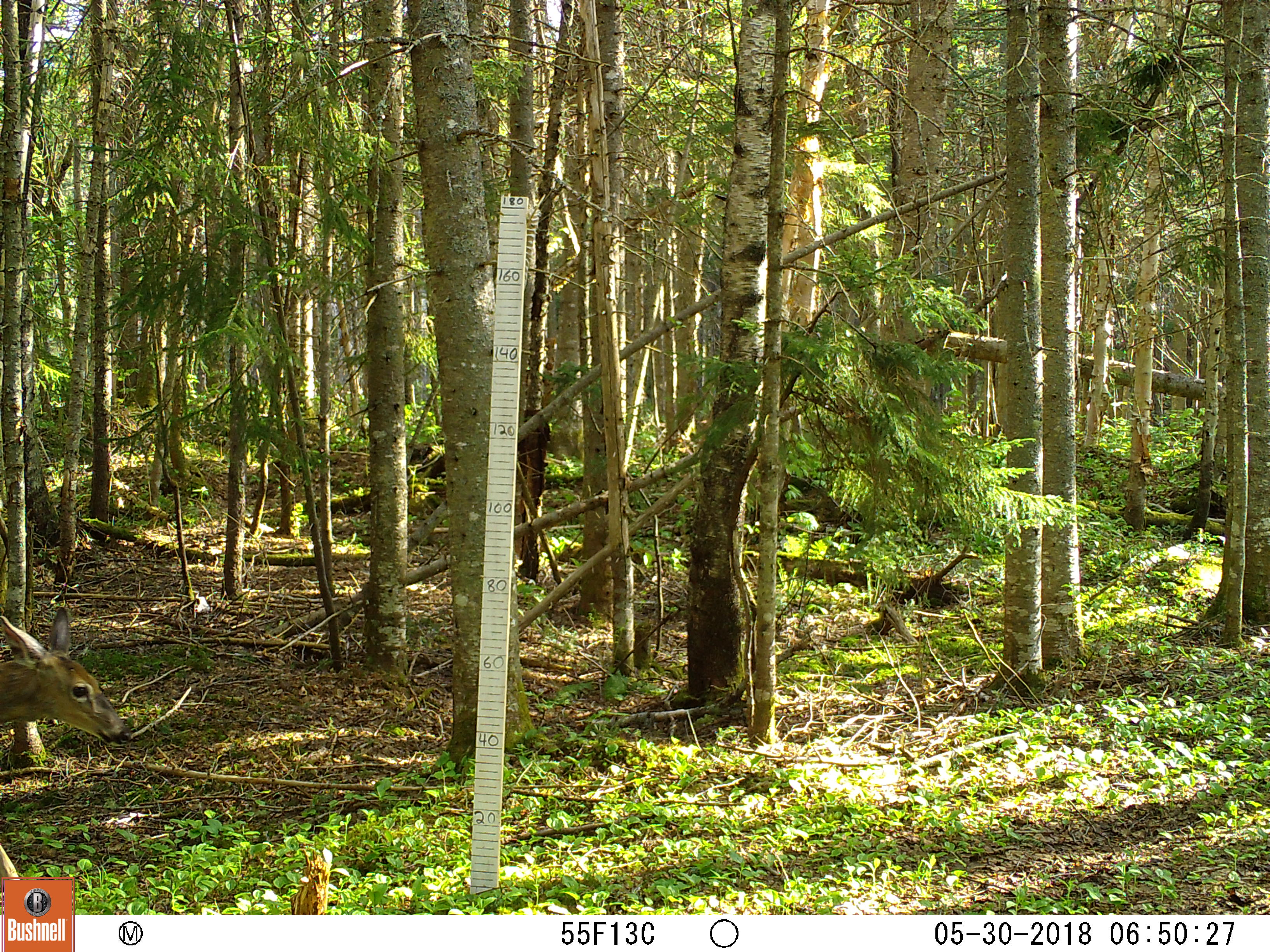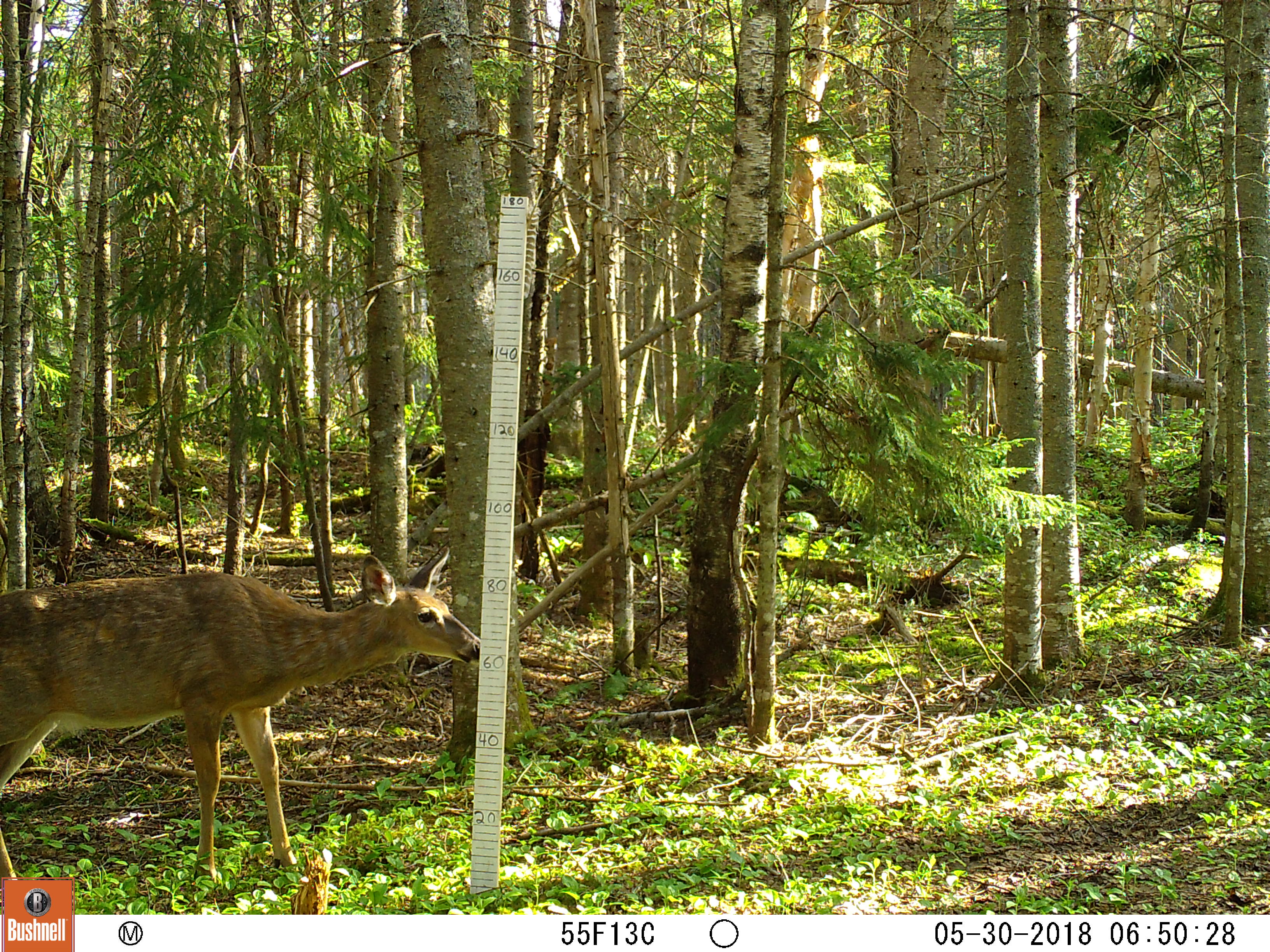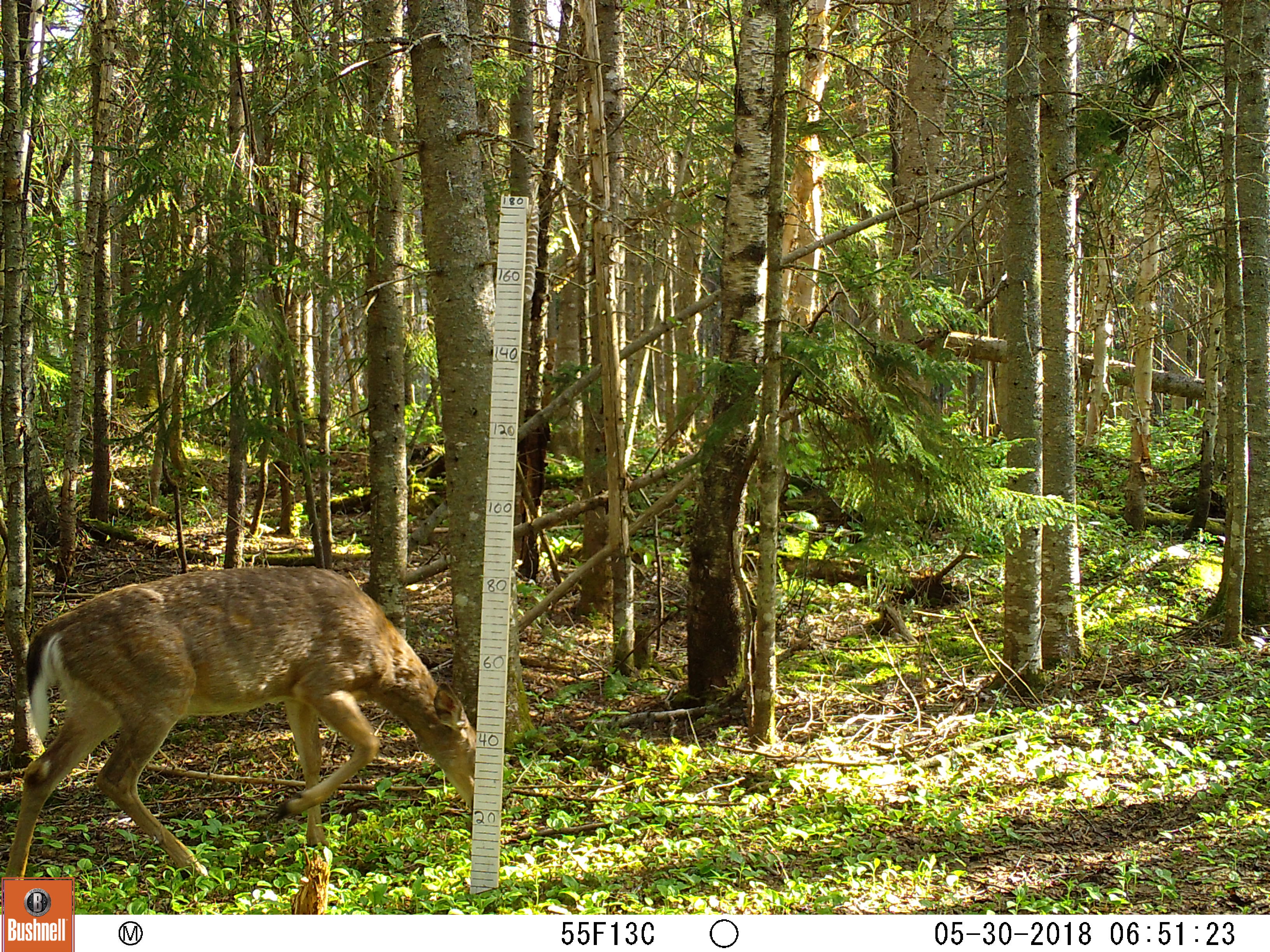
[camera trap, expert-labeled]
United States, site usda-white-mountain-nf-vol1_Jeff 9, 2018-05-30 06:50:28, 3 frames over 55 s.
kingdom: Animalia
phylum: Chordata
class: Mammalia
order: Artiodactyla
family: Cervidae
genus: Odocoileus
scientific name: Odocoileus virginianus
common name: white-tailed deer